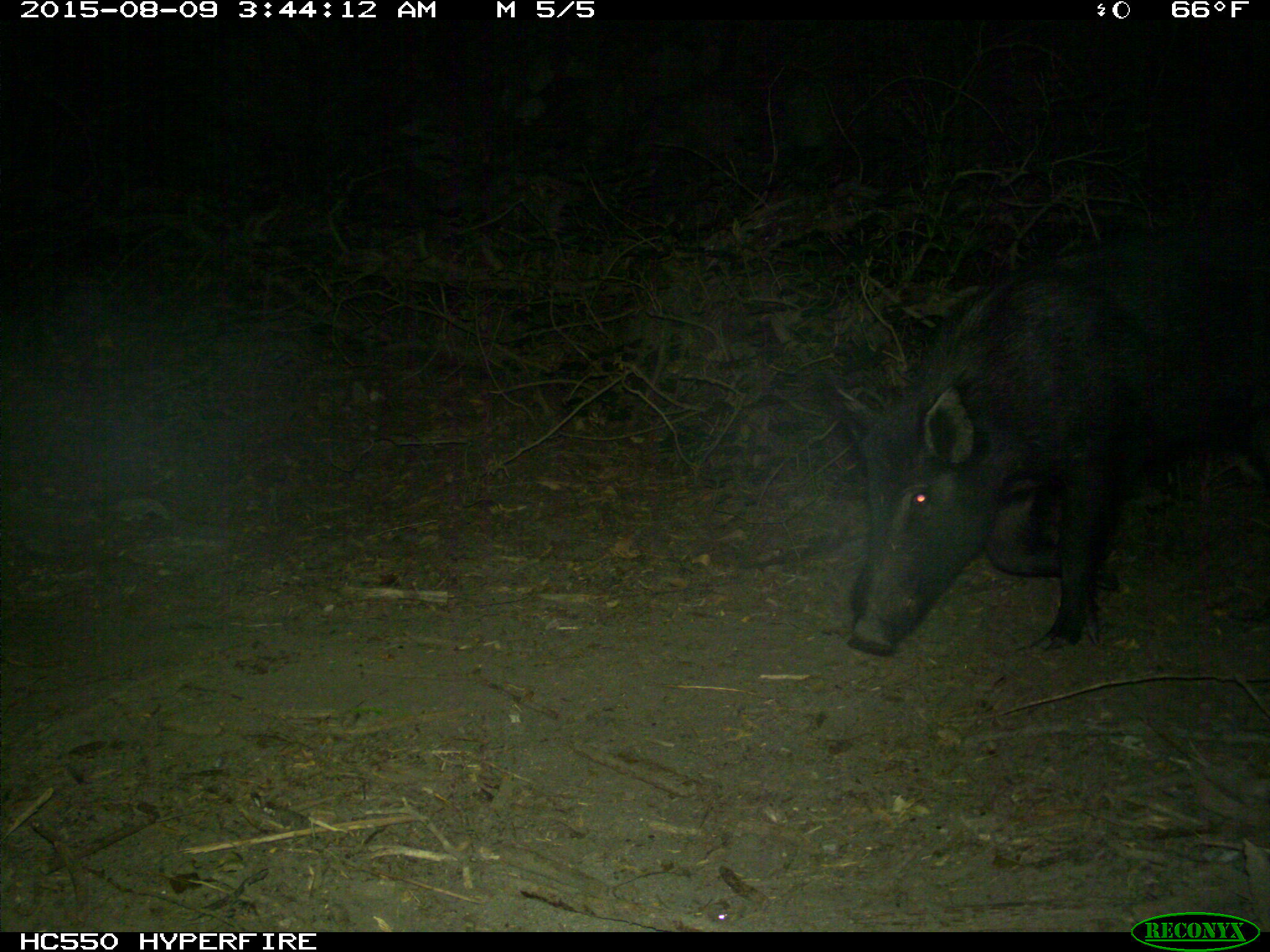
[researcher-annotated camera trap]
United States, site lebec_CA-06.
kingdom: Animalia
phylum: Chordata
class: Mammalia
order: Artiodactyla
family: Suidae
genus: Sus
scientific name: Sus scrofa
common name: wild boar